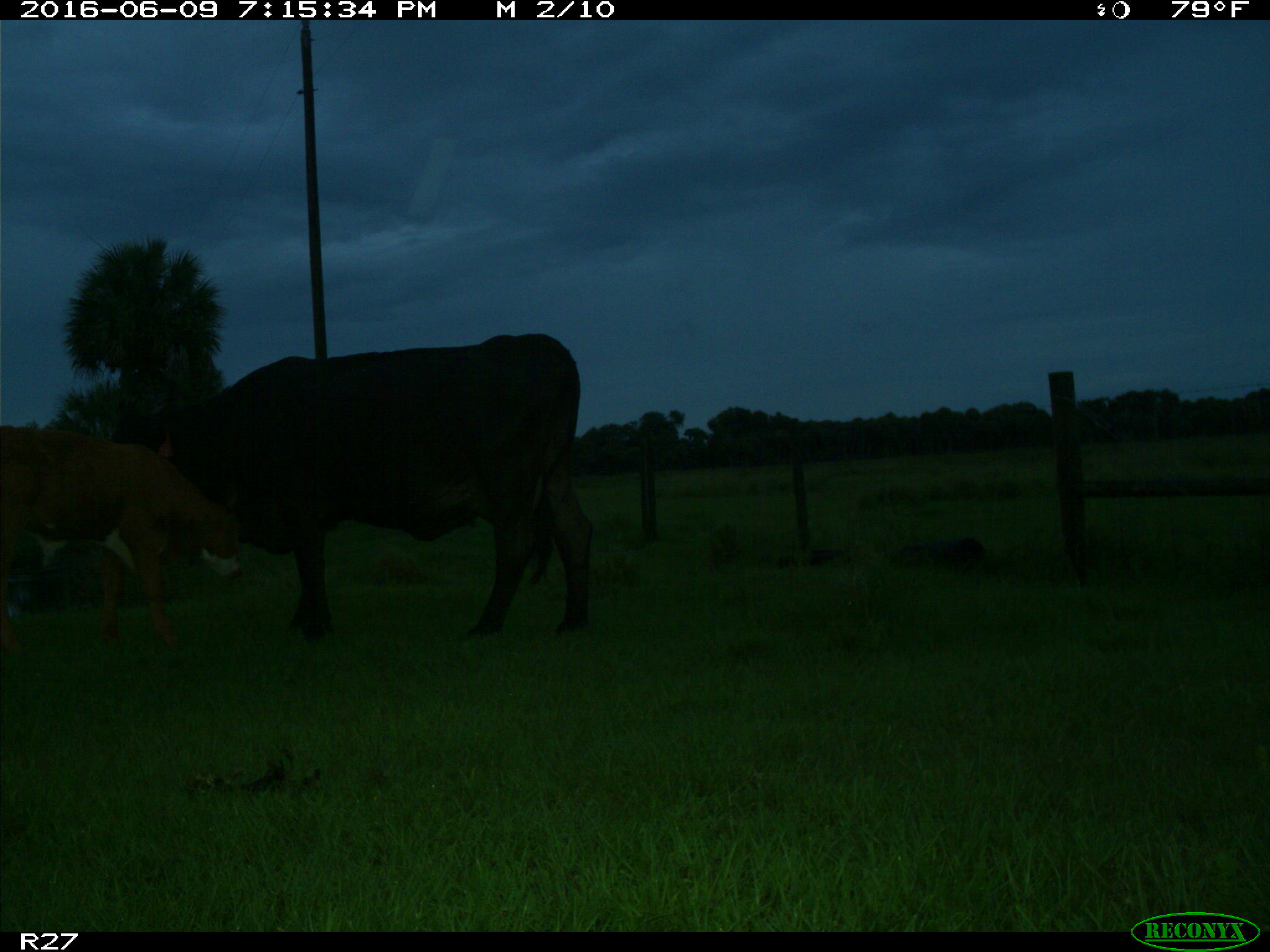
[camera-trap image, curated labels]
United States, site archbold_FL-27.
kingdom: Animalia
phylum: Chordata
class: Mammalia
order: Artiodactyla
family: Bovidae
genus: Bos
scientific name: Bos taurus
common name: domestic cow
Bos taurus (domestic cow).